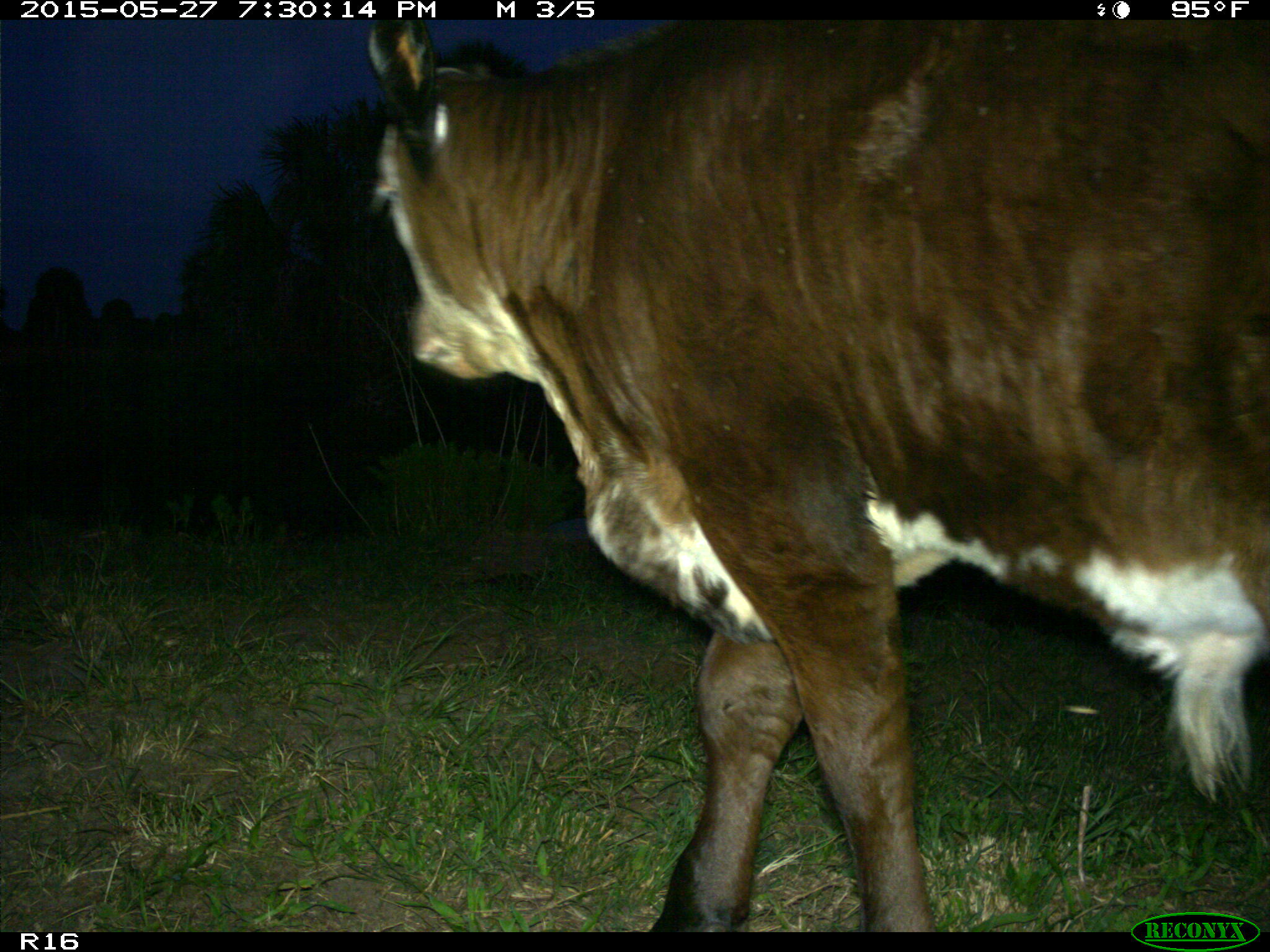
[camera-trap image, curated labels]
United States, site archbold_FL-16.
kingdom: Animalia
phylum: Chordata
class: Mammalia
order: Artiodactyla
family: Bovidae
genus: Bos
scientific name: Bos taurus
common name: domestic cow